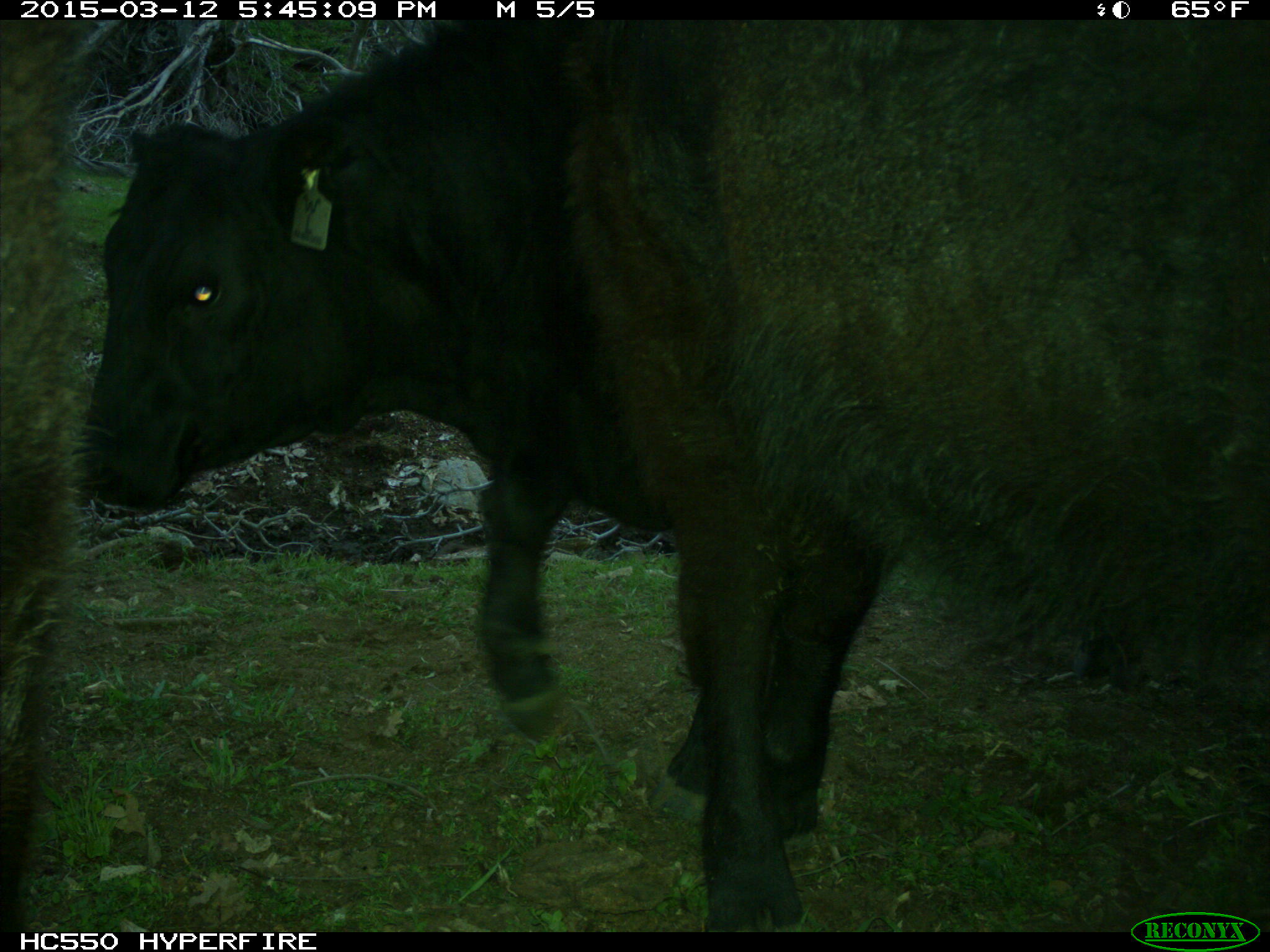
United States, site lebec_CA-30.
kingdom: Animalia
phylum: Chordata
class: Mammalia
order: Artiodactyla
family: Bovidae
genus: Bos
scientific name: Bos taurus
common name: domestic cow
Bos taurus (domestic cow).